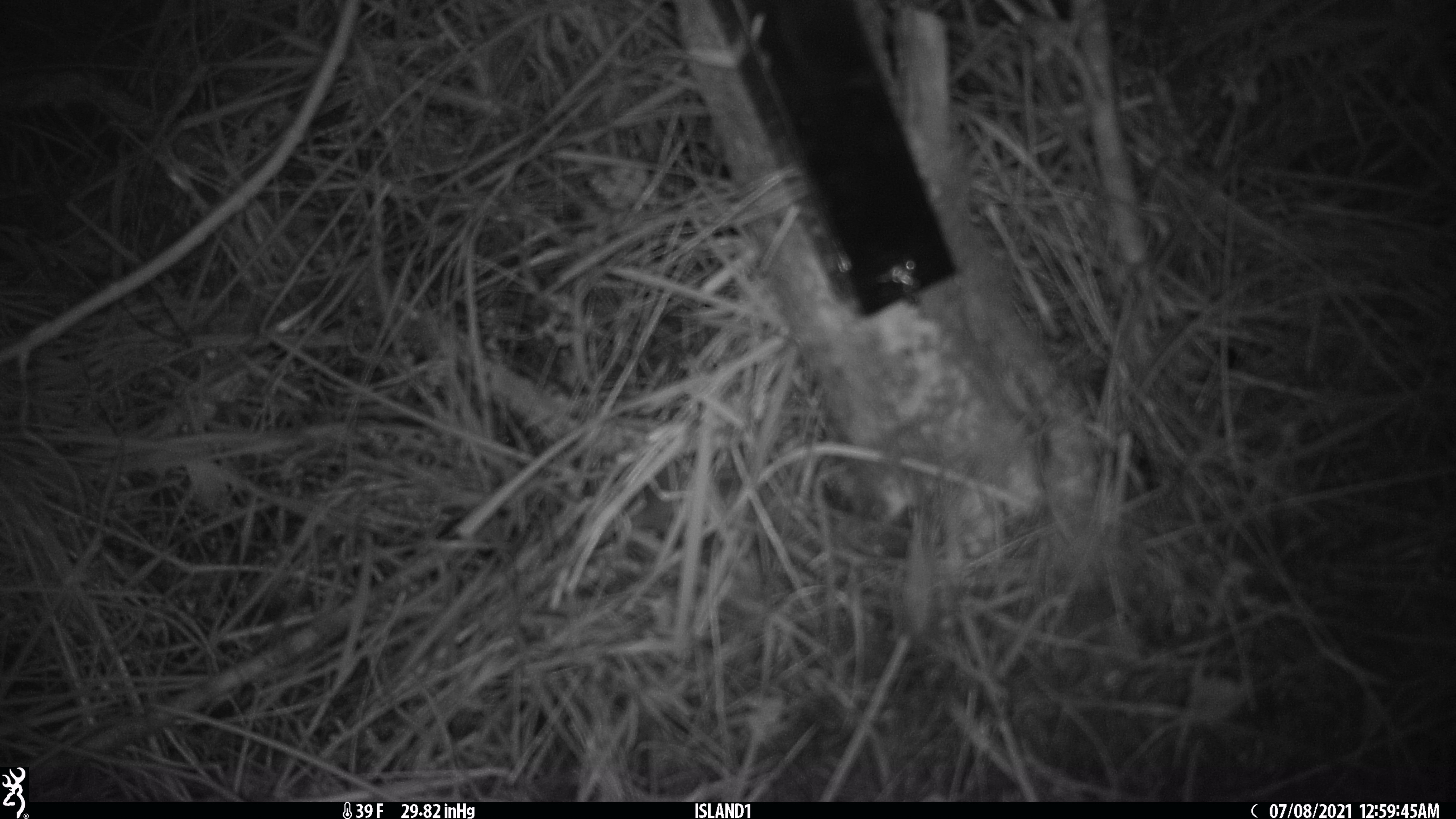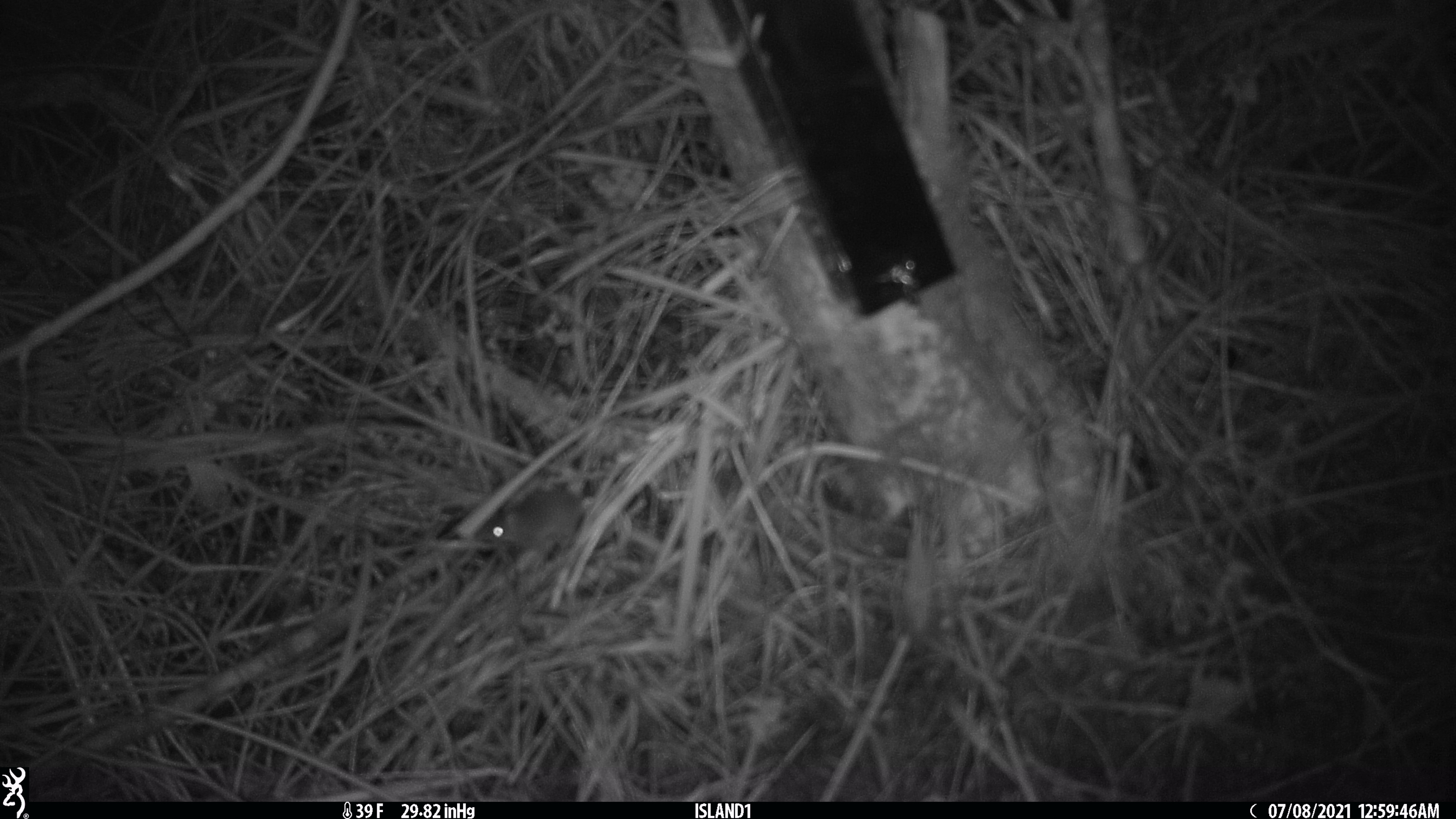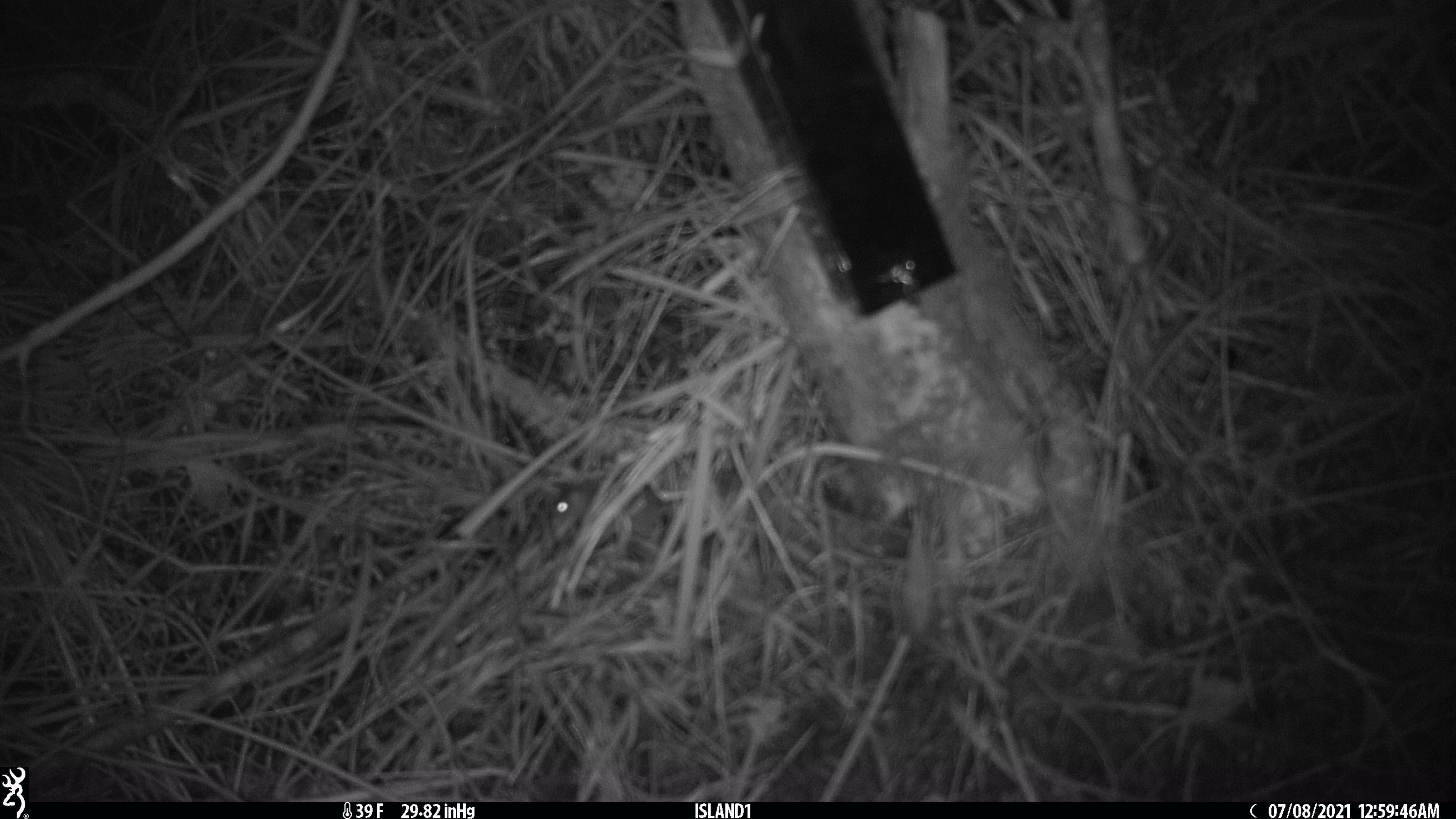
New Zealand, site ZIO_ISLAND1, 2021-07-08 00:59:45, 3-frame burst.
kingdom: Animalia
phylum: Chordata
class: Mammalia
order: Rodentia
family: Muridae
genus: Mus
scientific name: Mus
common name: mouse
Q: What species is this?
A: Mouse (Mus).